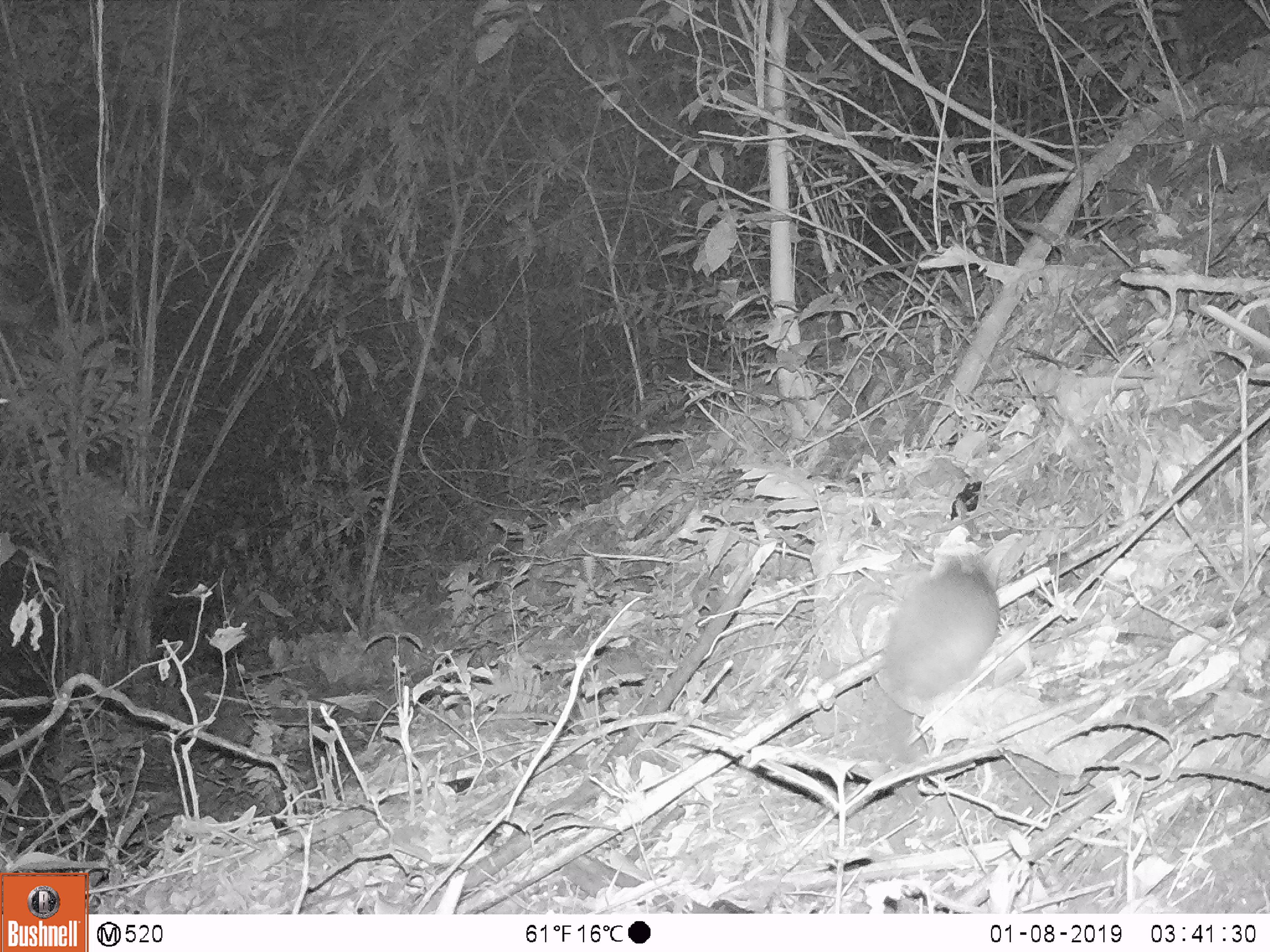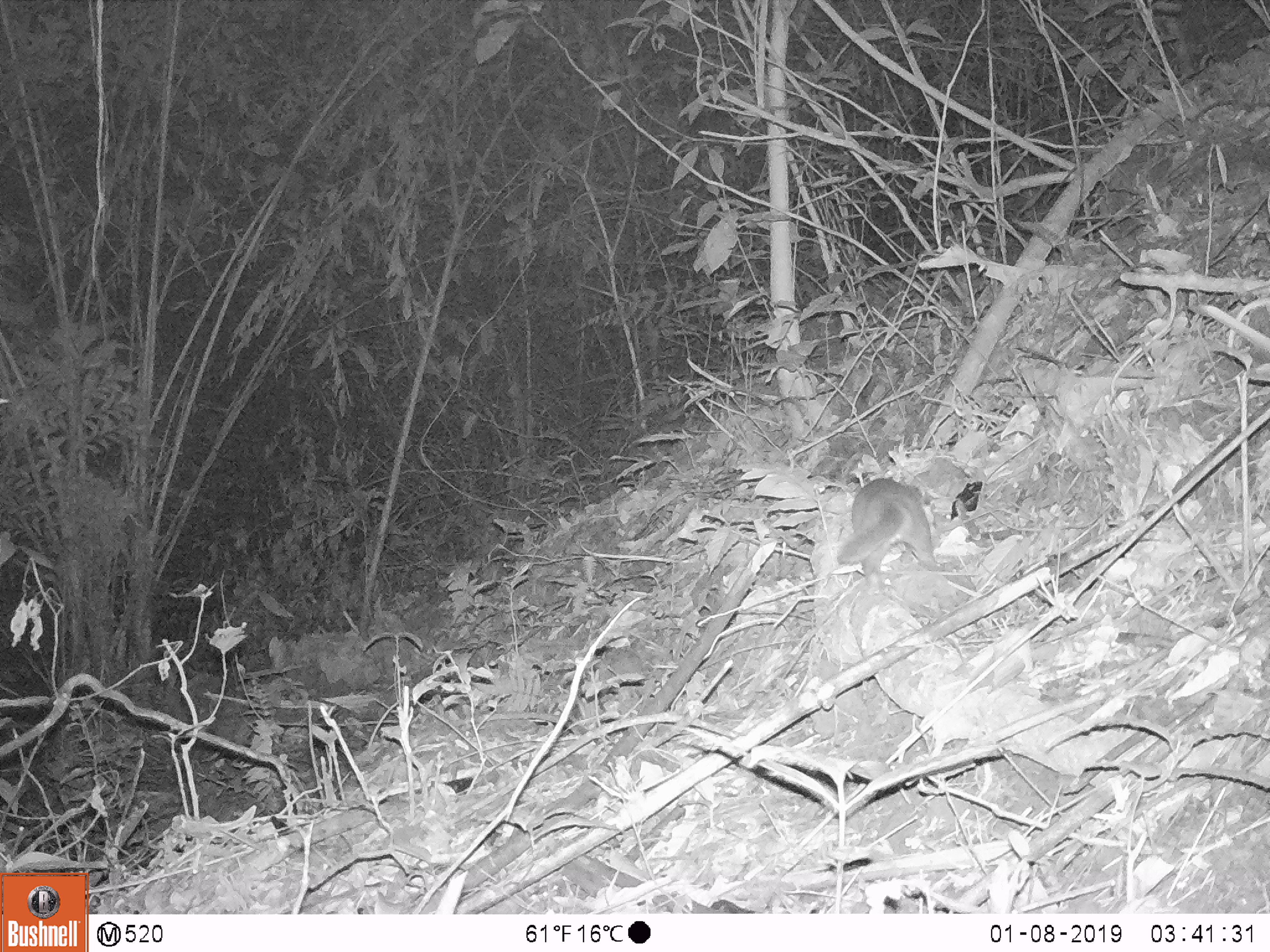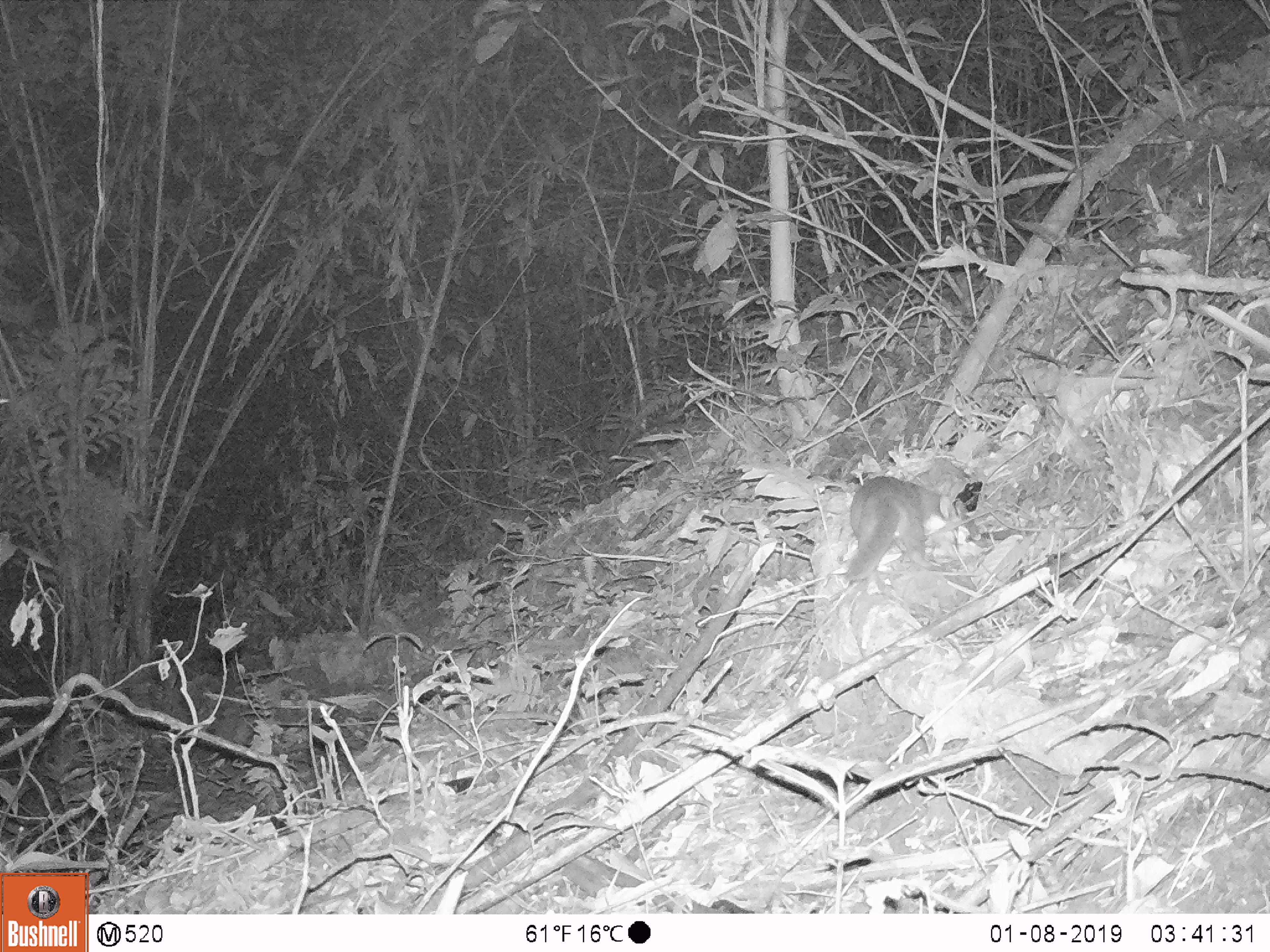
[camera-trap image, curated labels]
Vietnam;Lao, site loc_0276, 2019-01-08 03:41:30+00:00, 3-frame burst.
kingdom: Animalia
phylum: Chordata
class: Mammalia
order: Carnivora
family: Mustelidae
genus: Melogale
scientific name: Melogale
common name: ferret badger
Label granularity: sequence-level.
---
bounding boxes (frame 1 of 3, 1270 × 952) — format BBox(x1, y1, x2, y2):
ferret badger: BBox(885, 553, 1000, 718)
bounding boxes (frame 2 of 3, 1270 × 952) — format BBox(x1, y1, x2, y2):
ferret badger: BBox(837, 477, 939, 577)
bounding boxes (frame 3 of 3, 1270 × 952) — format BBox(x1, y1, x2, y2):
ferret badger: BBox(843, 474, 954, 578)